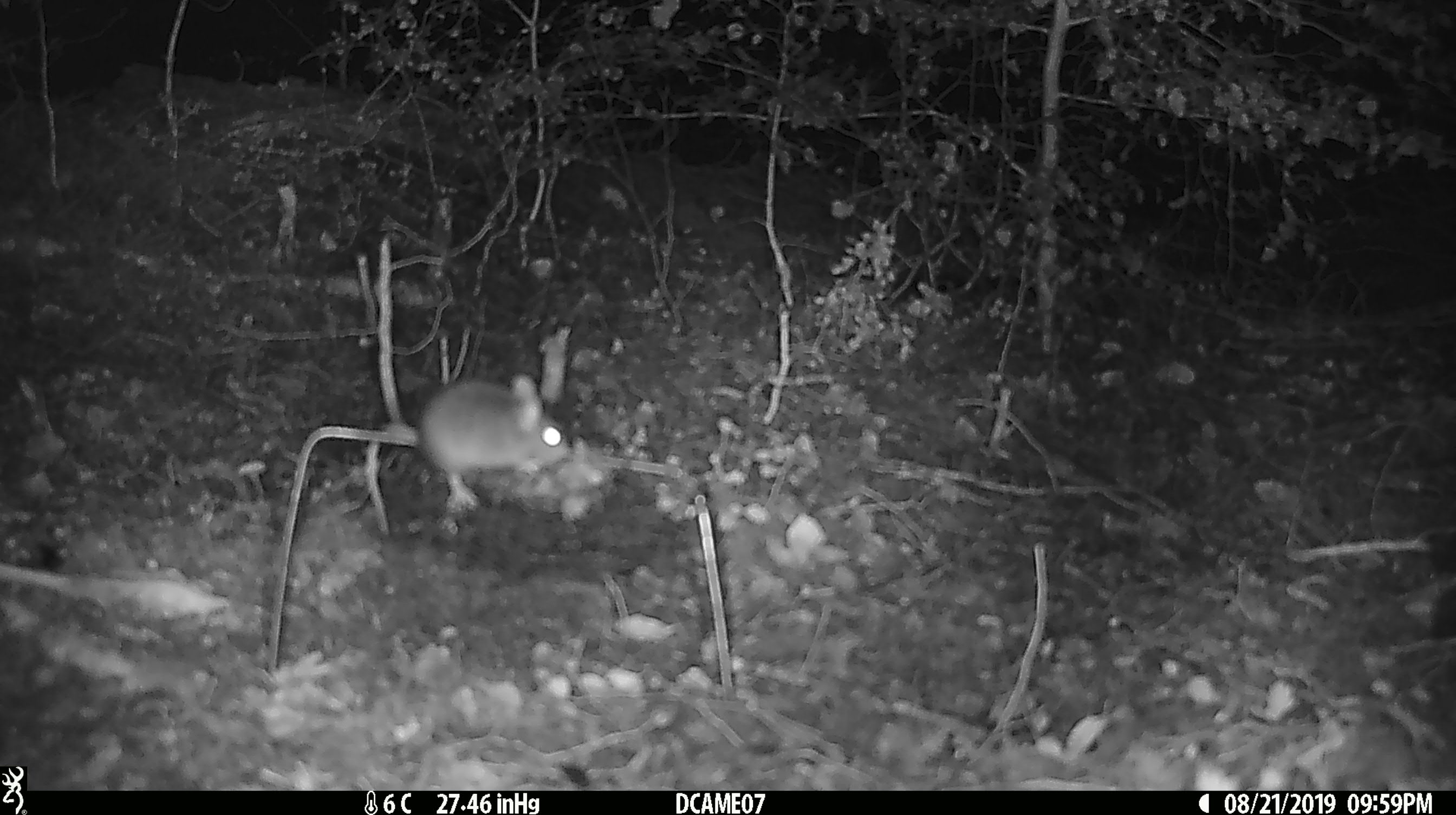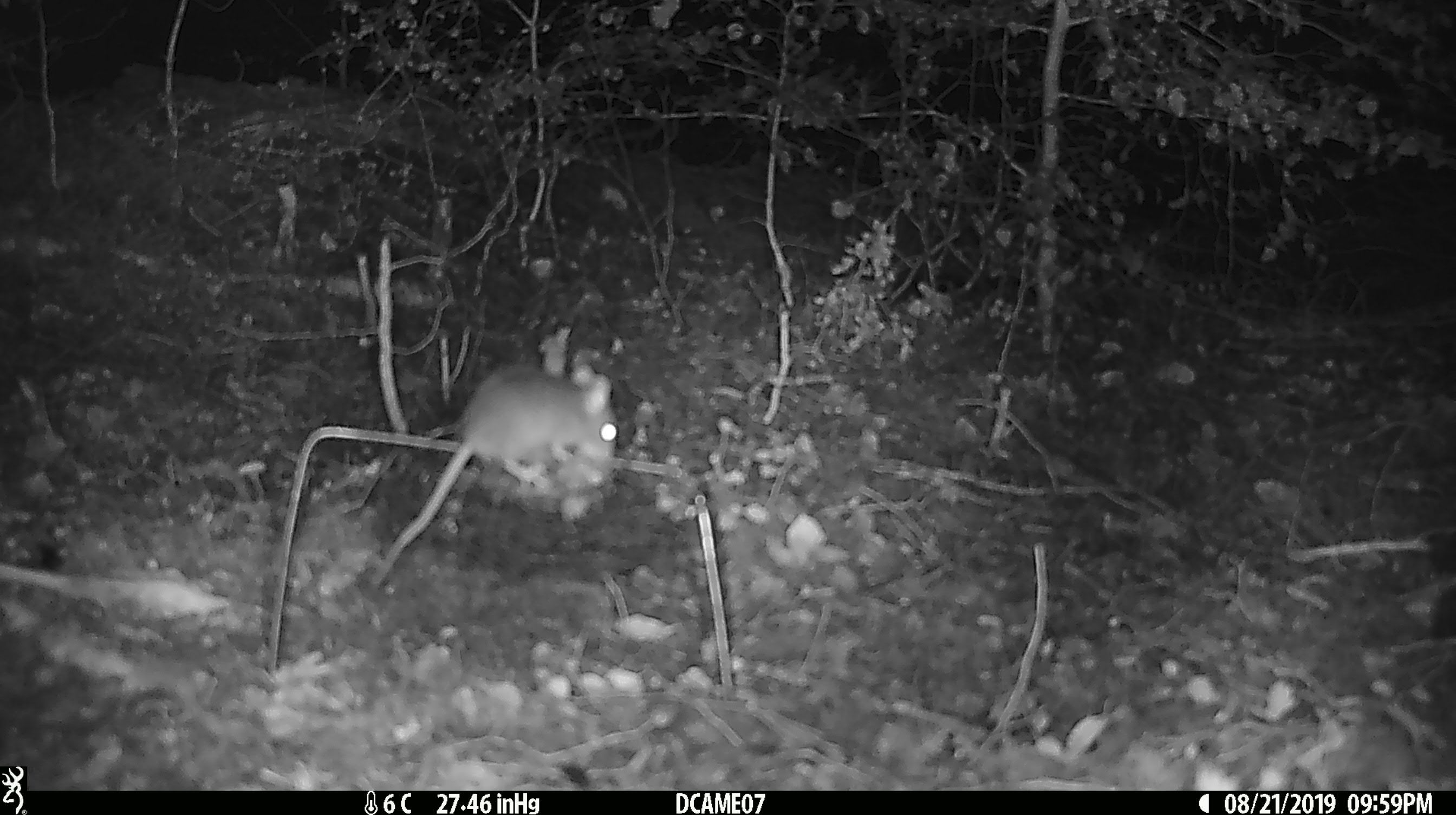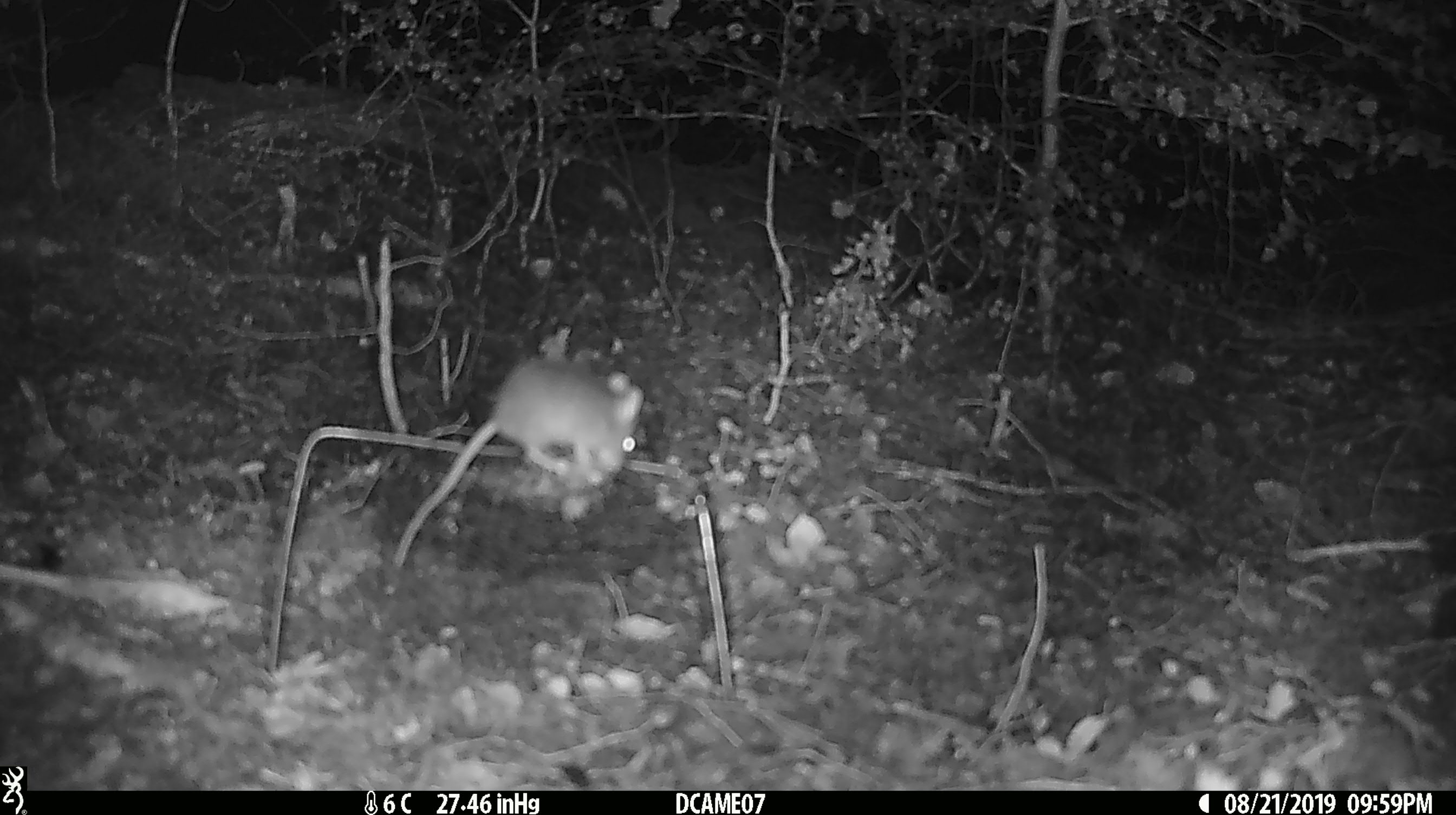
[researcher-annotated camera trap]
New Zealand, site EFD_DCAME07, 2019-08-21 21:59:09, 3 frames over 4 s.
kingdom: Animalia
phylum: Chordata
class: Mammalia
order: Rodentia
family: Muridae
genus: Mus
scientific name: Mus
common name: mouse